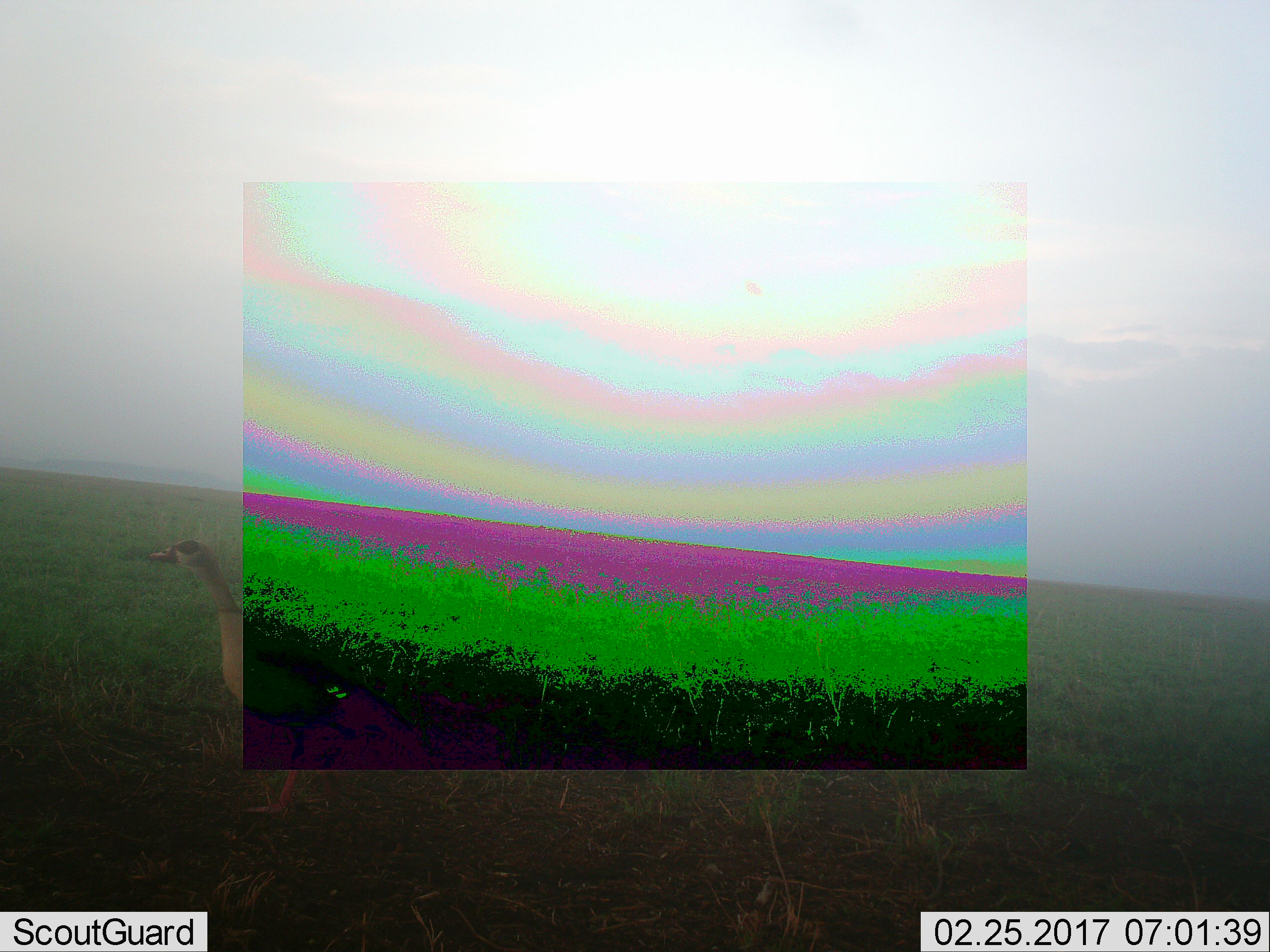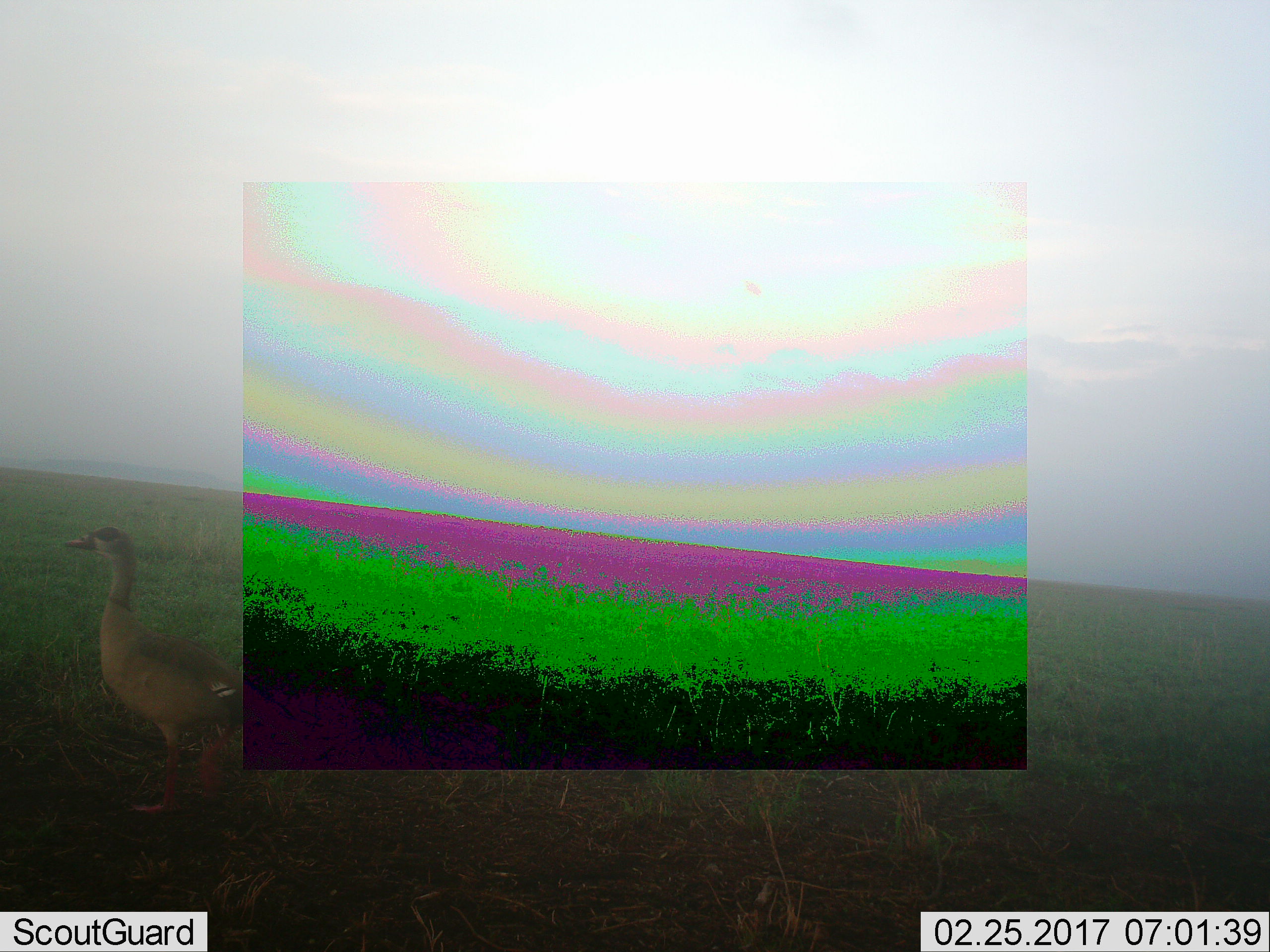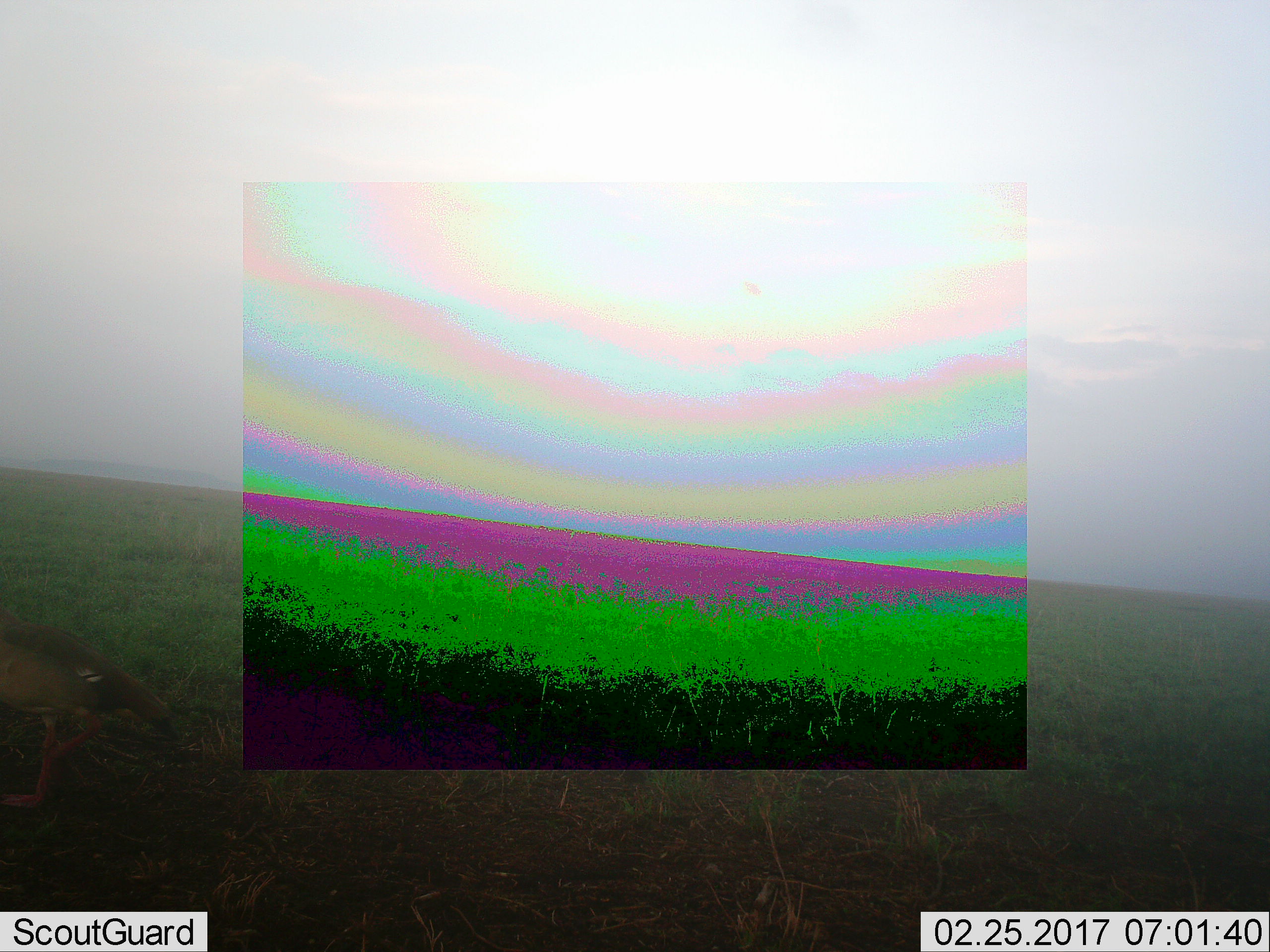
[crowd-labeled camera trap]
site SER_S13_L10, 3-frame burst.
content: unidentified animal